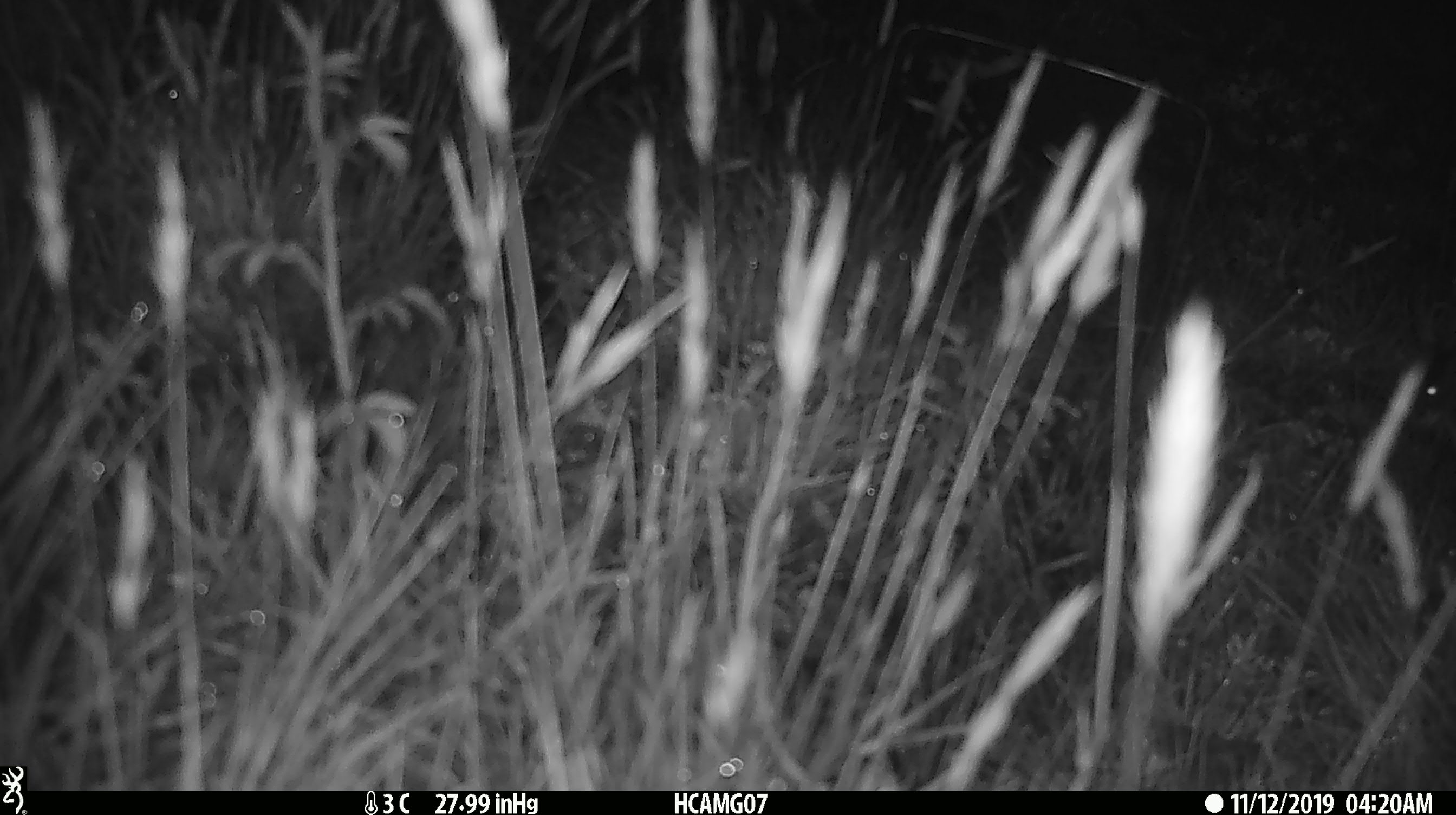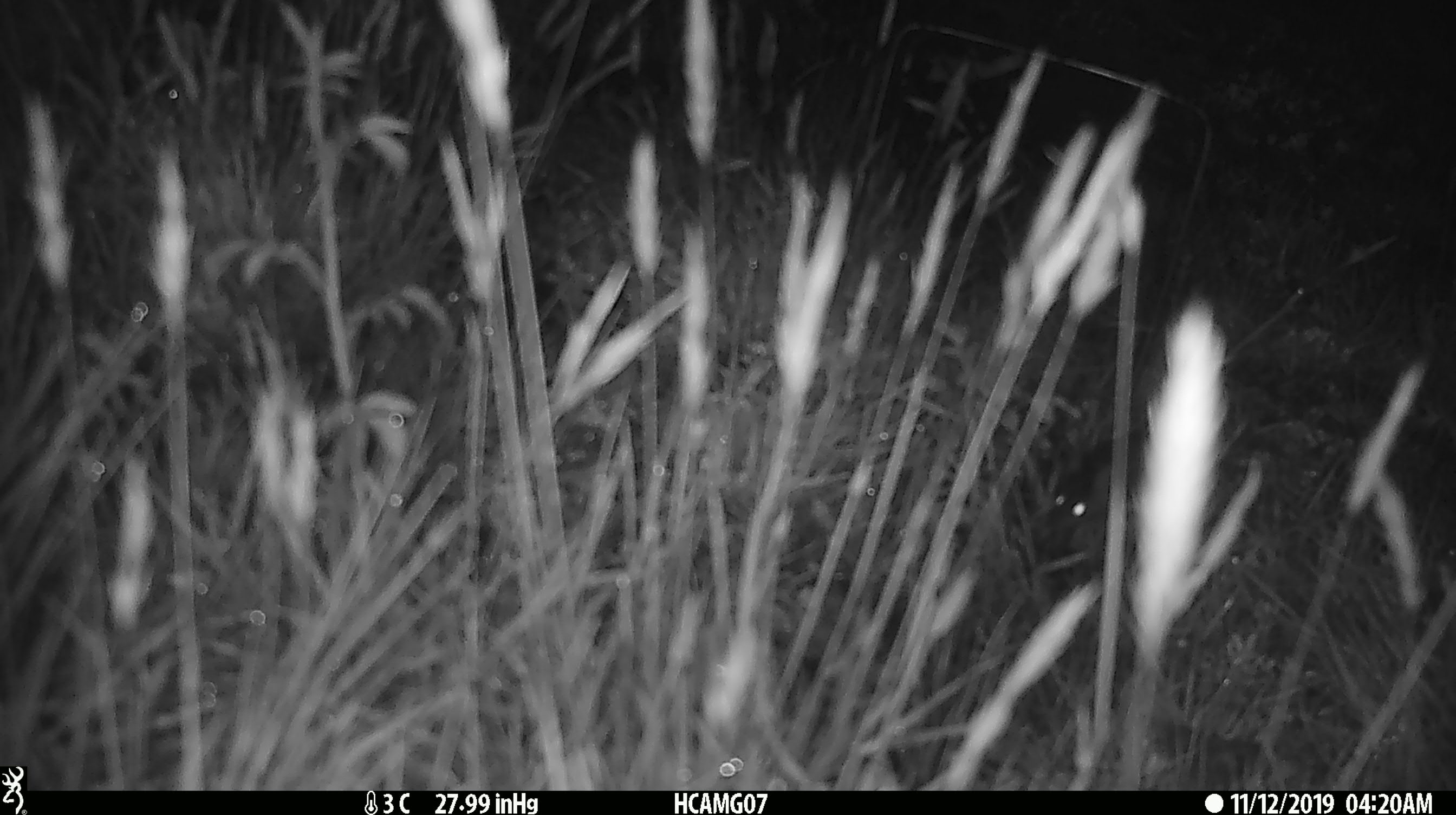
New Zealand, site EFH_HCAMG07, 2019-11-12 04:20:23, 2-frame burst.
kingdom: Animalia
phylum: Chordata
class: Mammalia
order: Rodentia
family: Muridae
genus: Mus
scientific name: Mus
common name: mouse